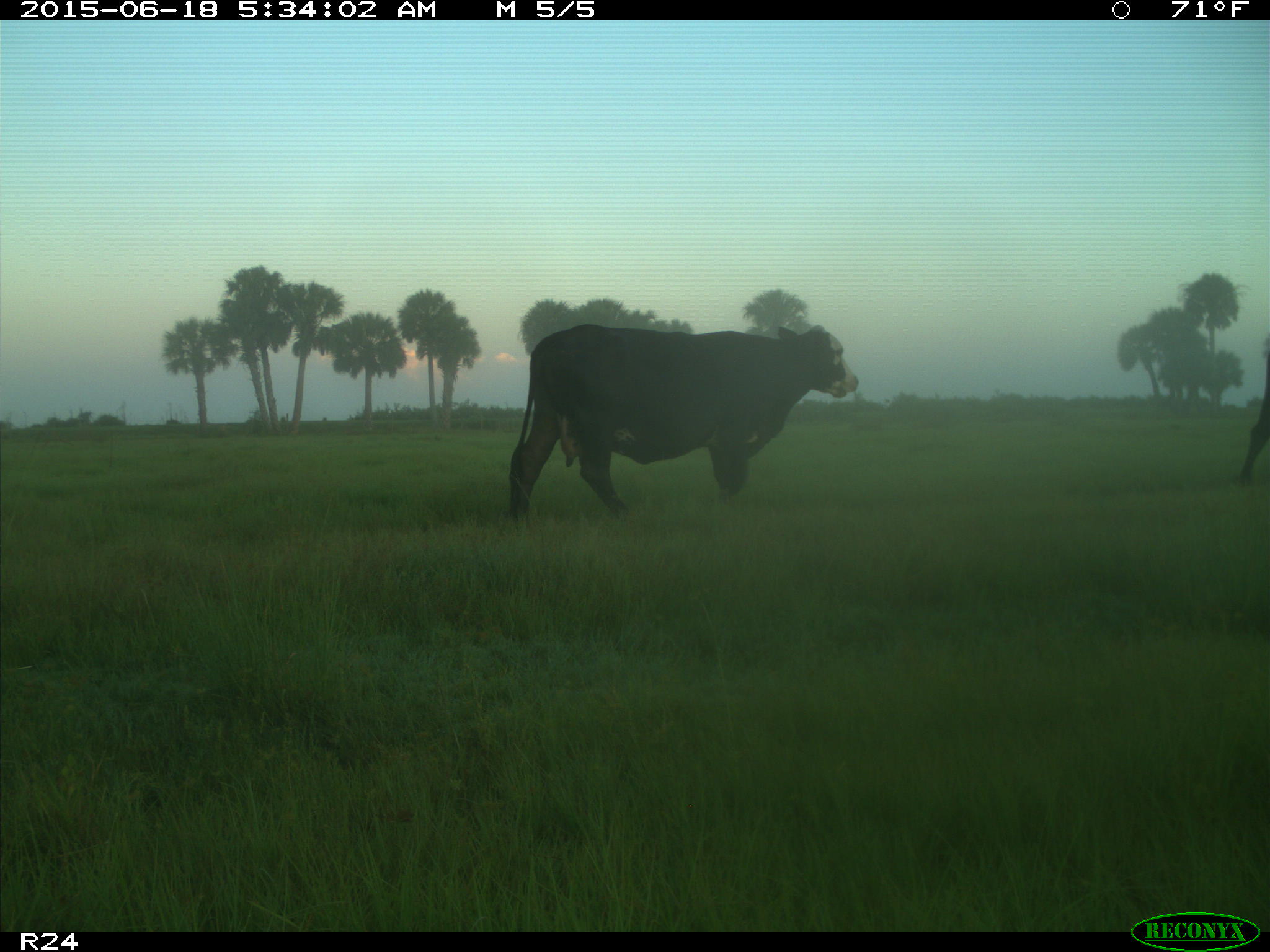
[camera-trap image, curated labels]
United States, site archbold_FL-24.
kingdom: Animalia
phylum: Chordata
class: Mammalia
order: Artiodactyla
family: Bovidae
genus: Bos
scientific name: Bos taurus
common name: domestic cow